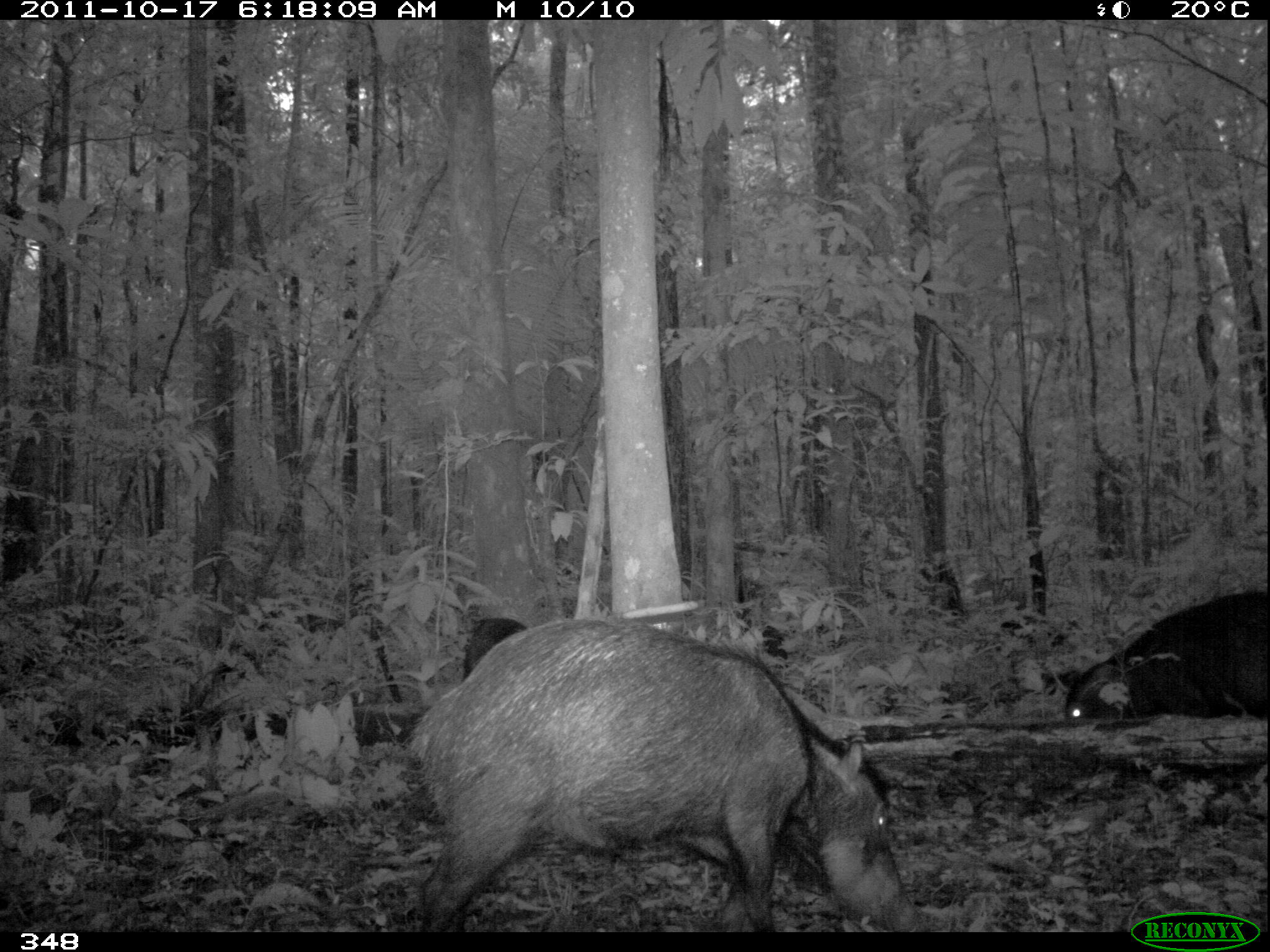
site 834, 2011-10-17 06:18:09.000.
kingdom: Animalia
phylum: Chordata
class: Mammalia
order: Artiodactyla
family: Tayassuidae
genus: Tayassu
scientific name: Tayassu pecari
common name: white-lipped peccary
Tayassu pecari (white-lipped peccary).